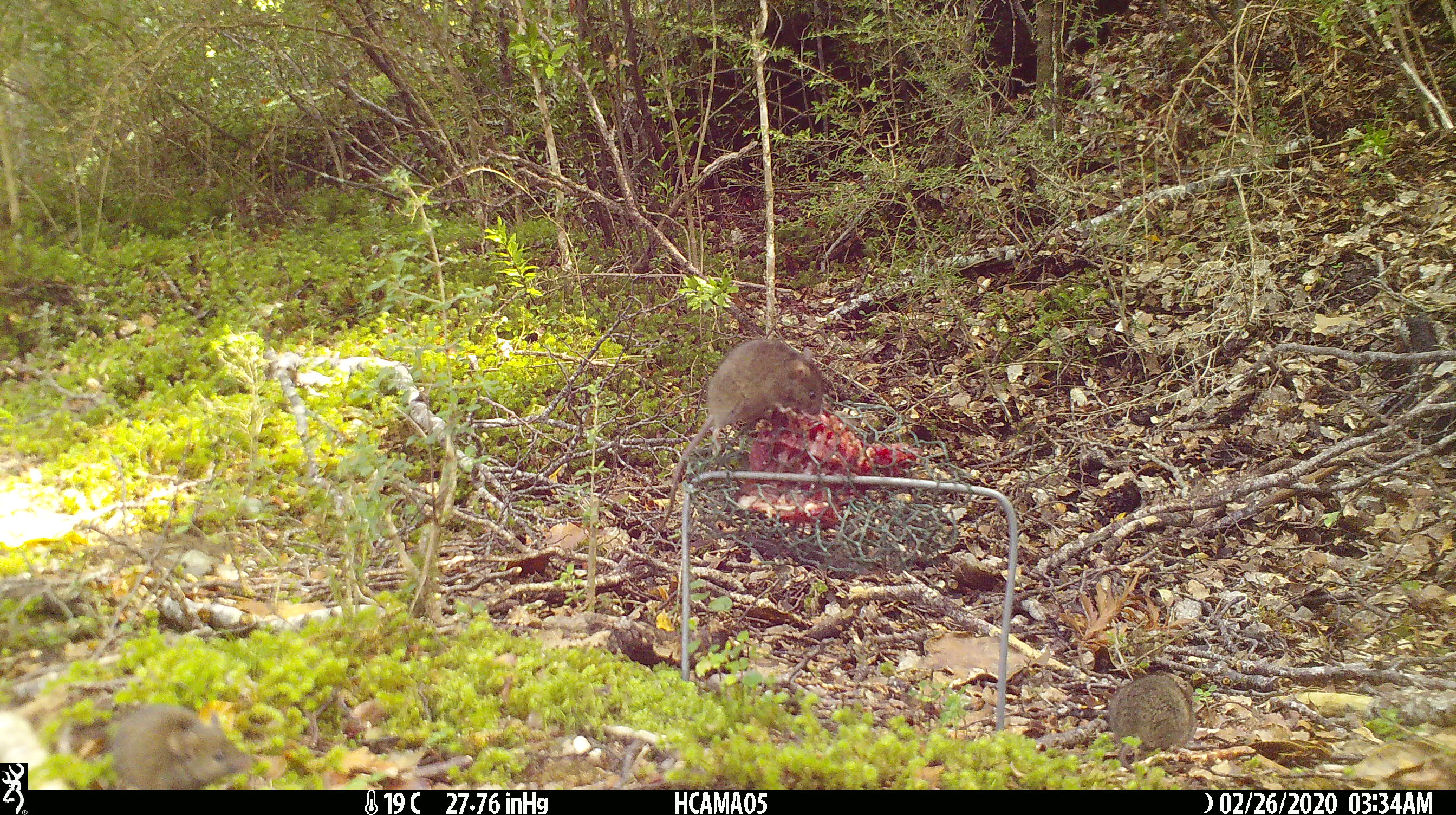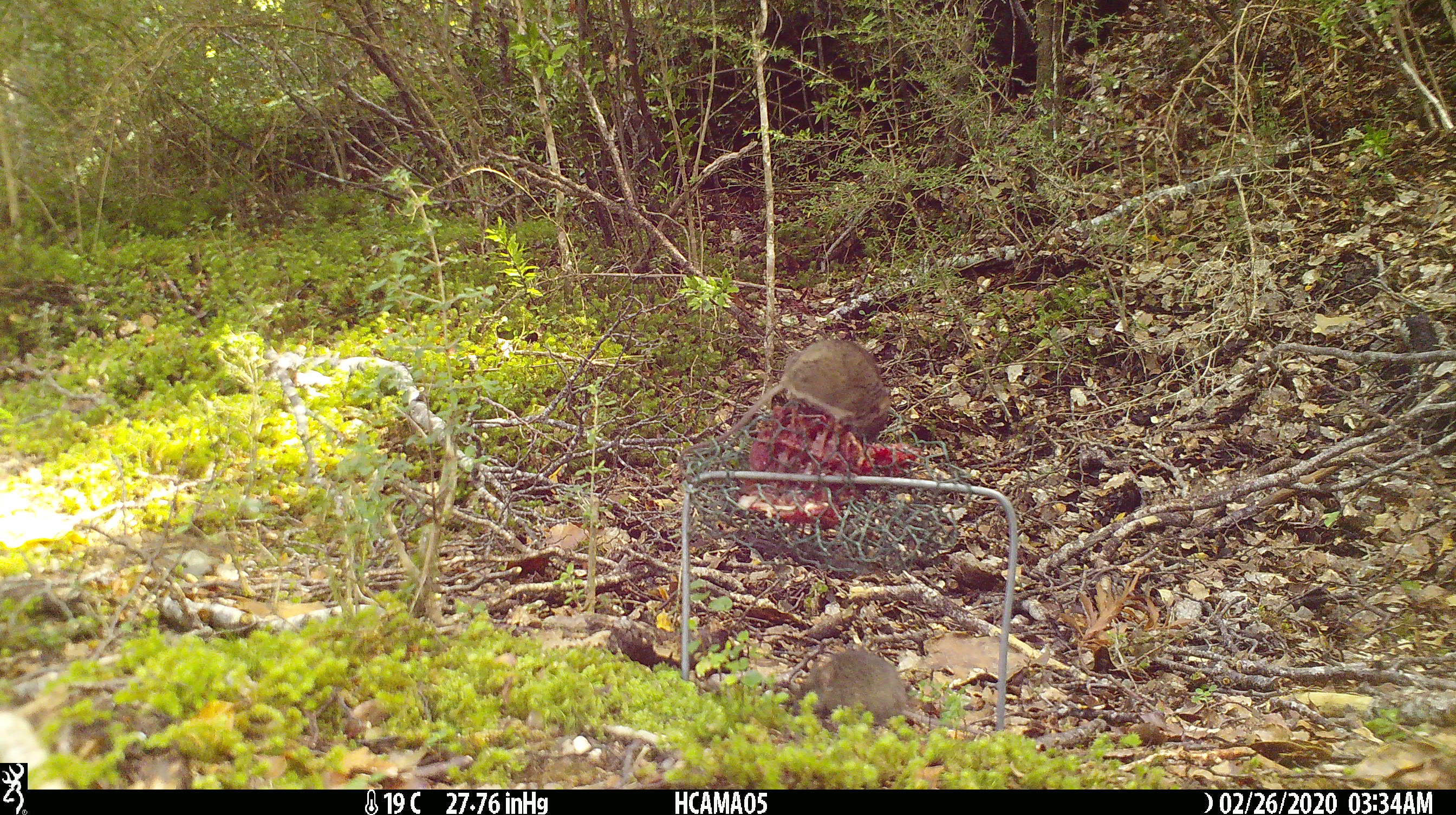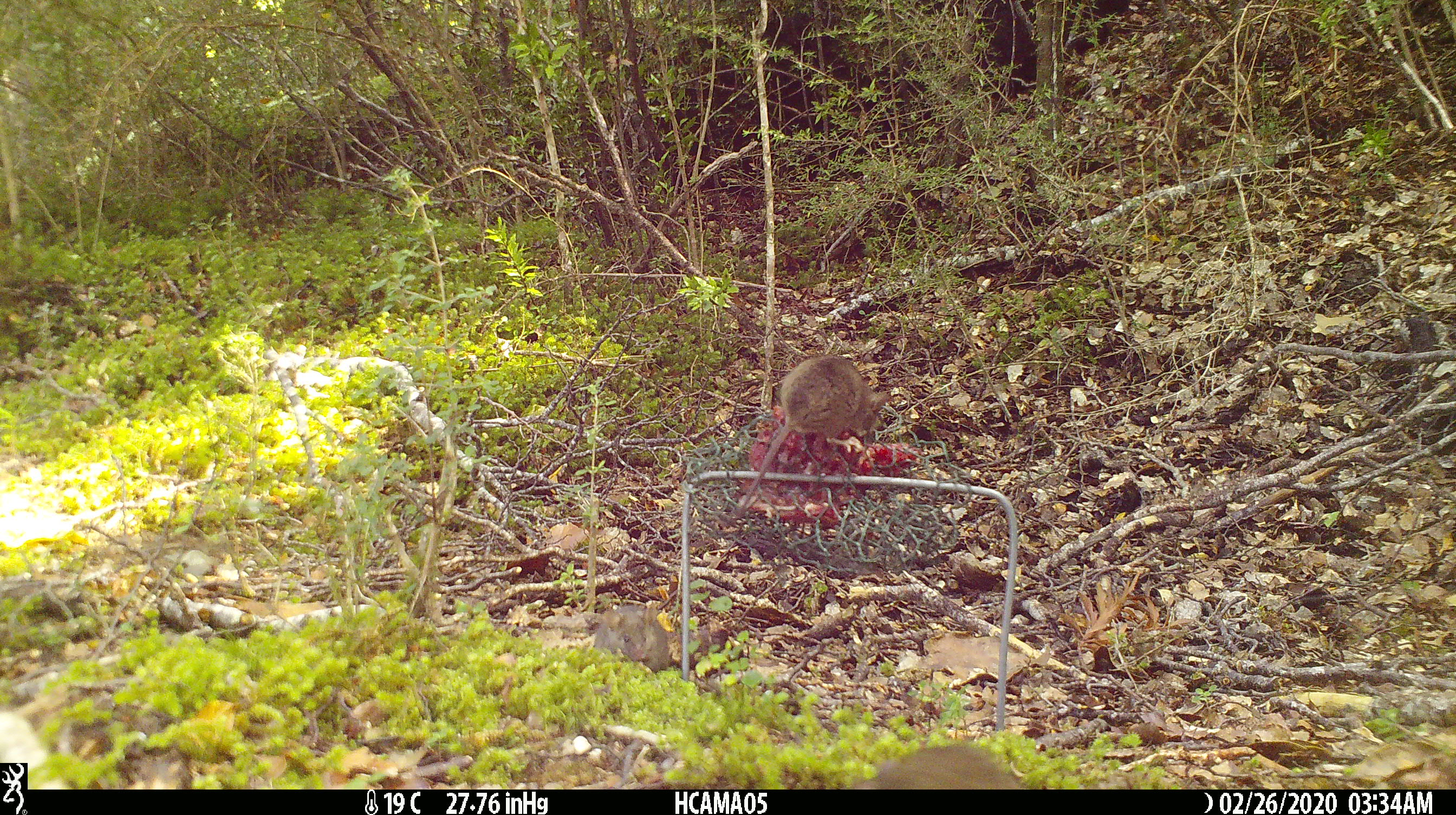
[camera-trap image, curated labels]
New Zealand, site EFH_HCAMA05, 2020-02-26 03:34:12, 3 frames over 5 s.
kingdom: Animalia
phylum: Chordata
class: Mammalia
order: Rodentia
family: Muridae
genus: Mus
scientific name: Mus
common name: mouse